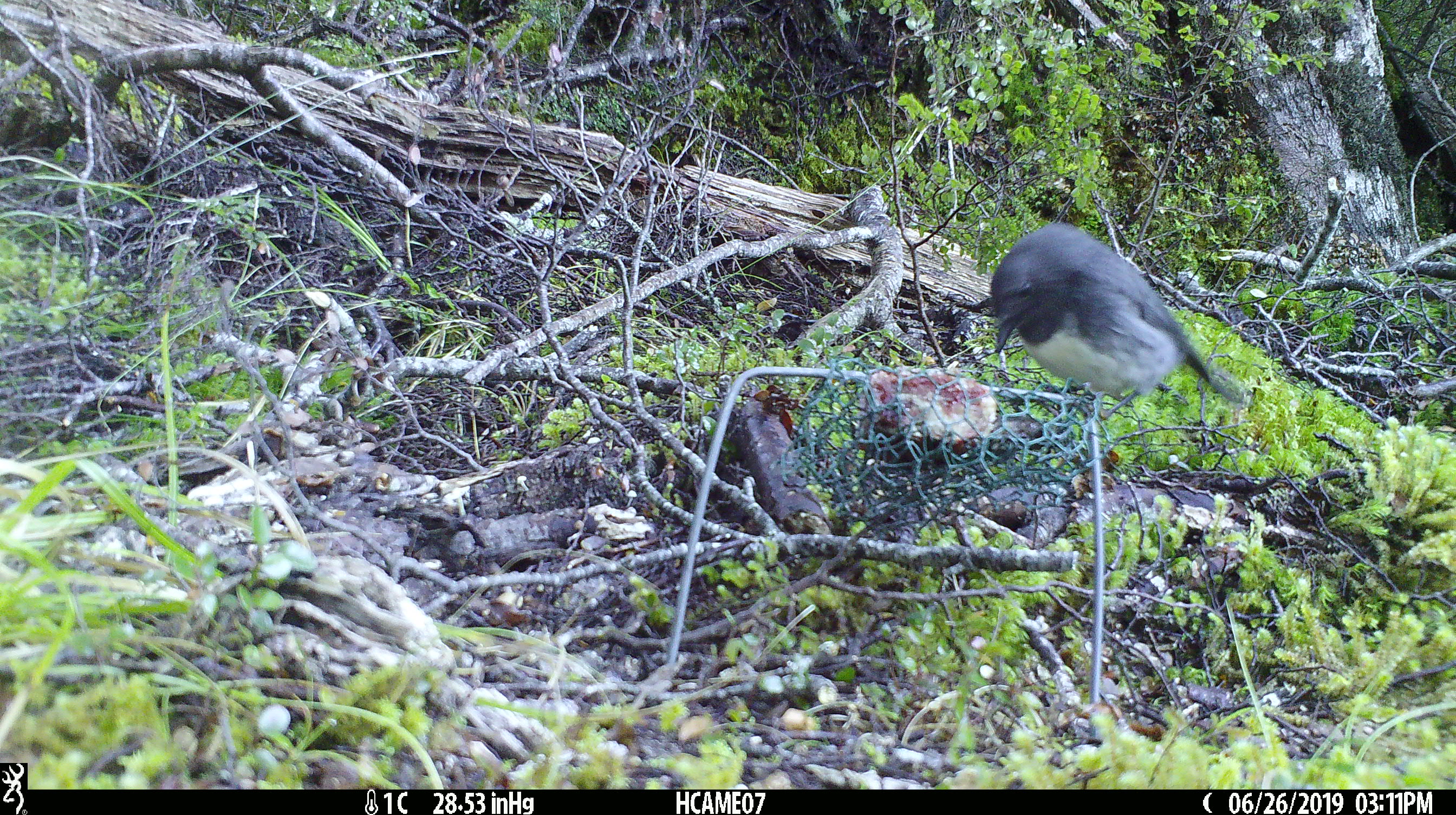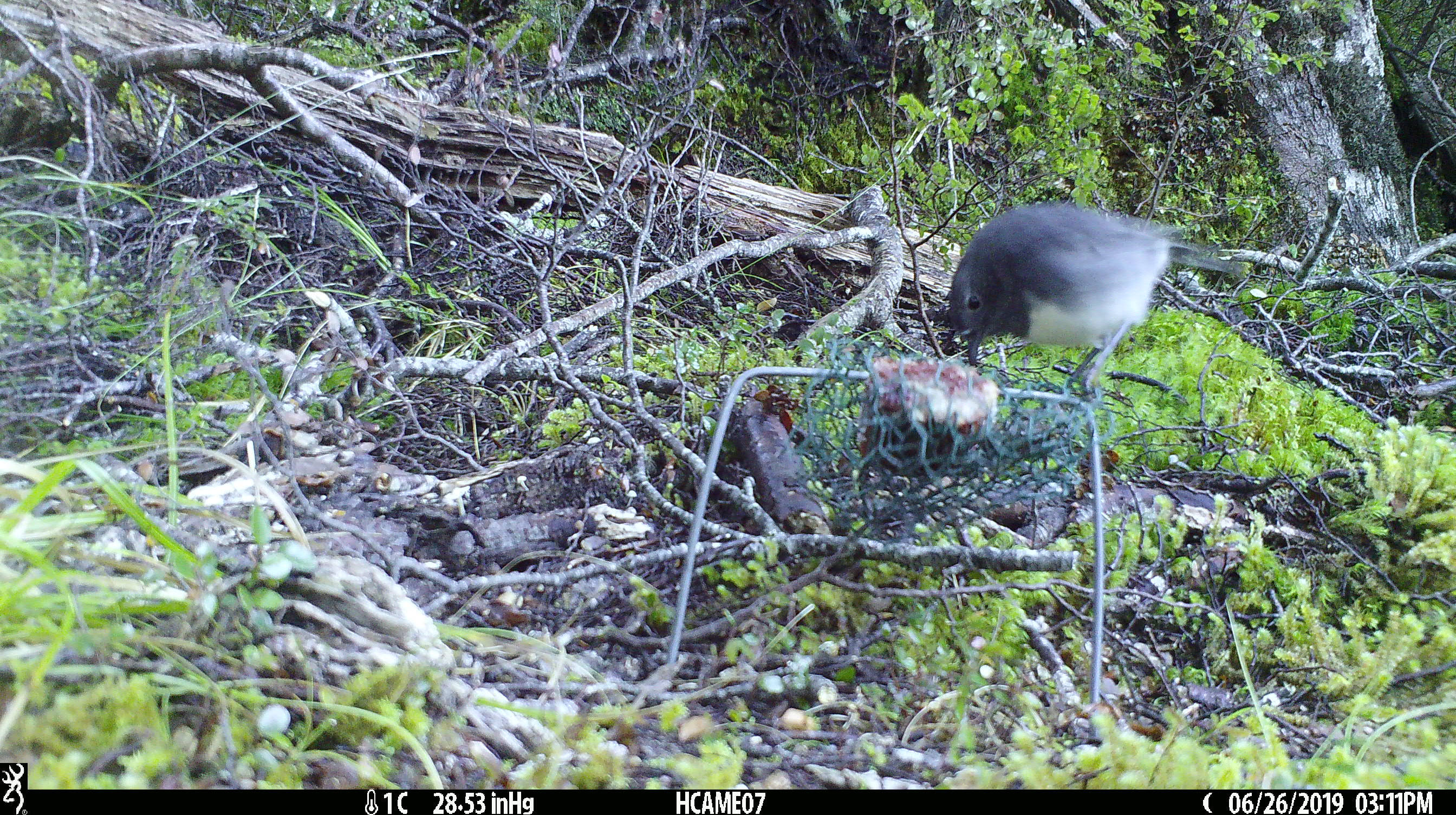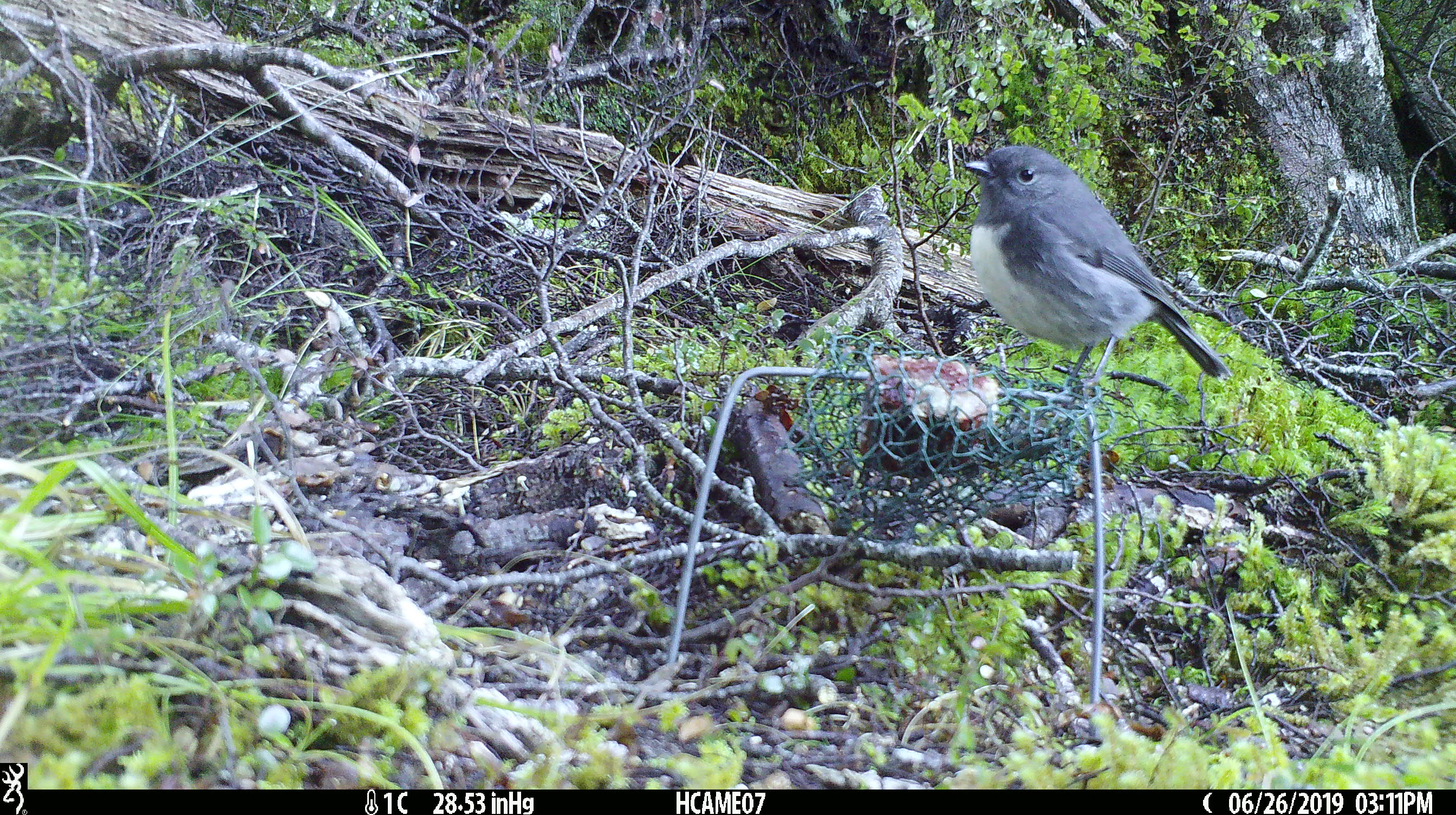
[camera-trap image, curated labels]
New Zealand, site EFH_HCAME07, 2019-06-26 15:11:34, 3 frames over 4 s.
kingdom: Animalia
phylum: Chordata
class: Aves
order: Passeriformes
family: Petroicidae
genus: Petroica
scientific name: Petroica australis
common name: new zealand robin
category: robin